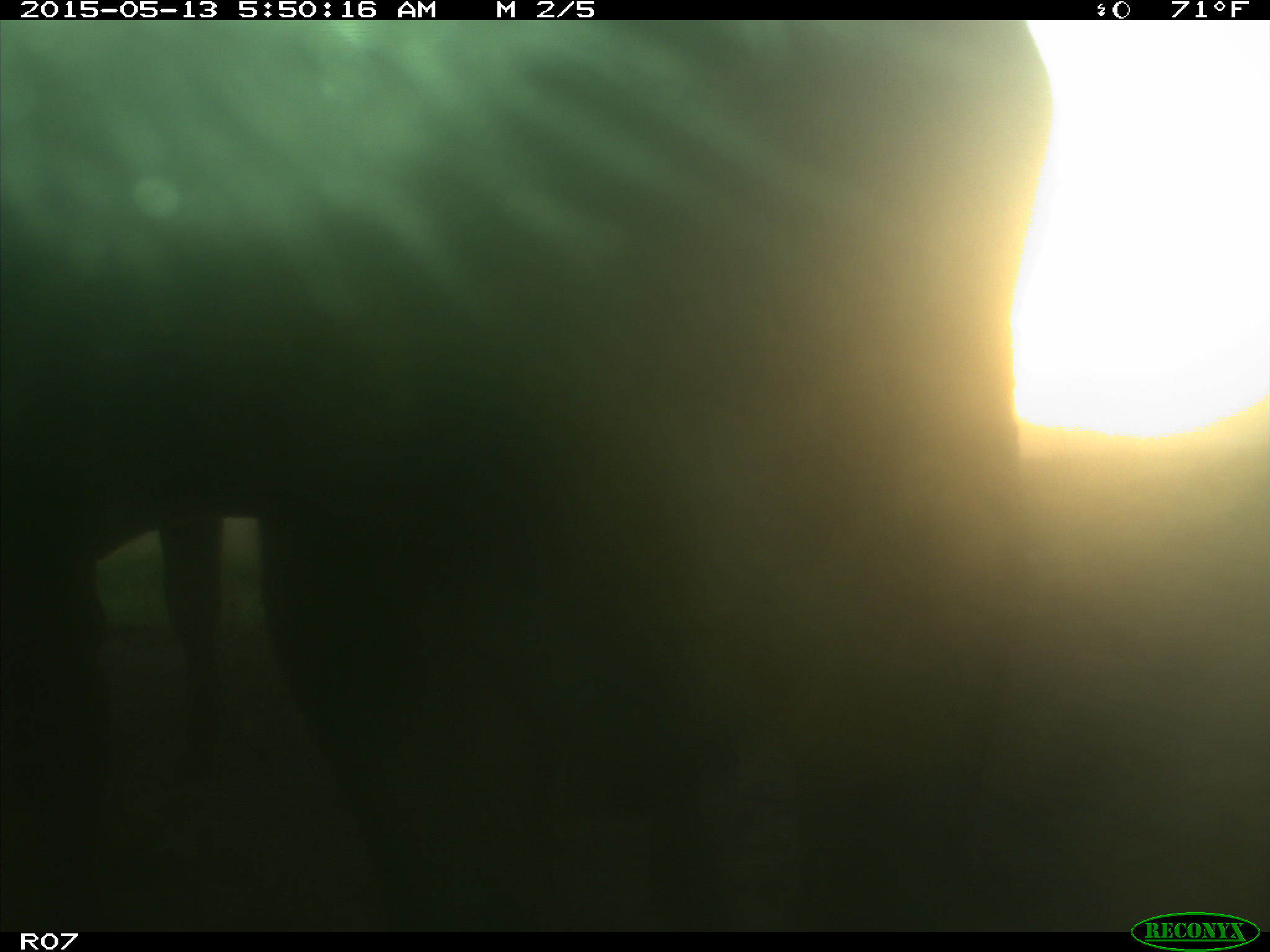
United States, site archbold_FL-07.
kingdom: Animalia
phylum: Chordata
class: Mammalia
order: Artiodactyla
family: Bovidae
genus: Bos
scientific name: Bos taurus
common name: domestic cow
Bos taurus (domestic cow).